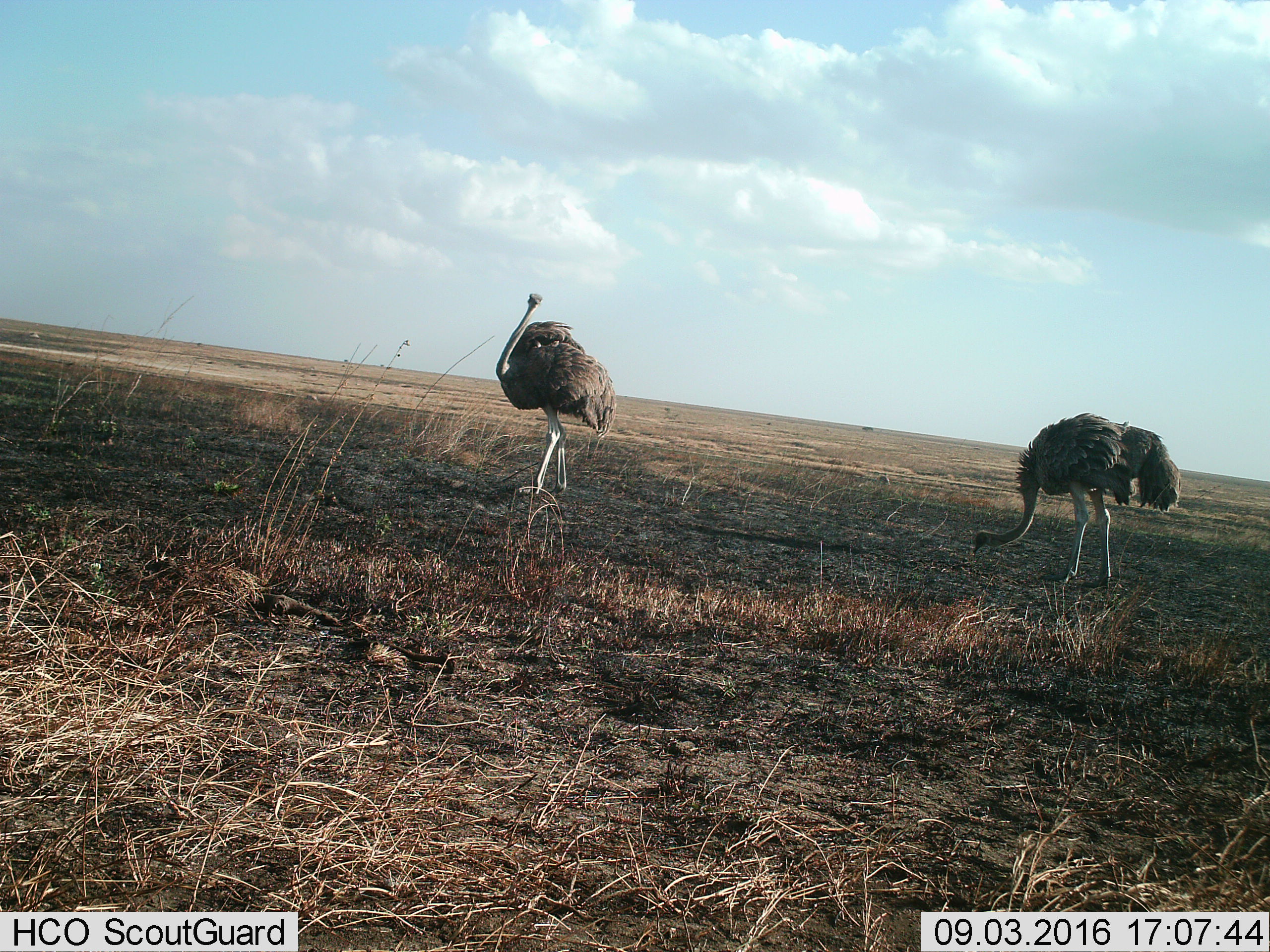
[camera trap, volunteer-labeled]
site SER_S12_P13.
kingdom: Animalia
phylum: Chordata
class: Aves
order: Struthioniformes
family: Struthionidae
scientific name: Struthionidae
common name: ostrich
Ostrich (Struthionidae), count 2. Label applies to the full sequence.